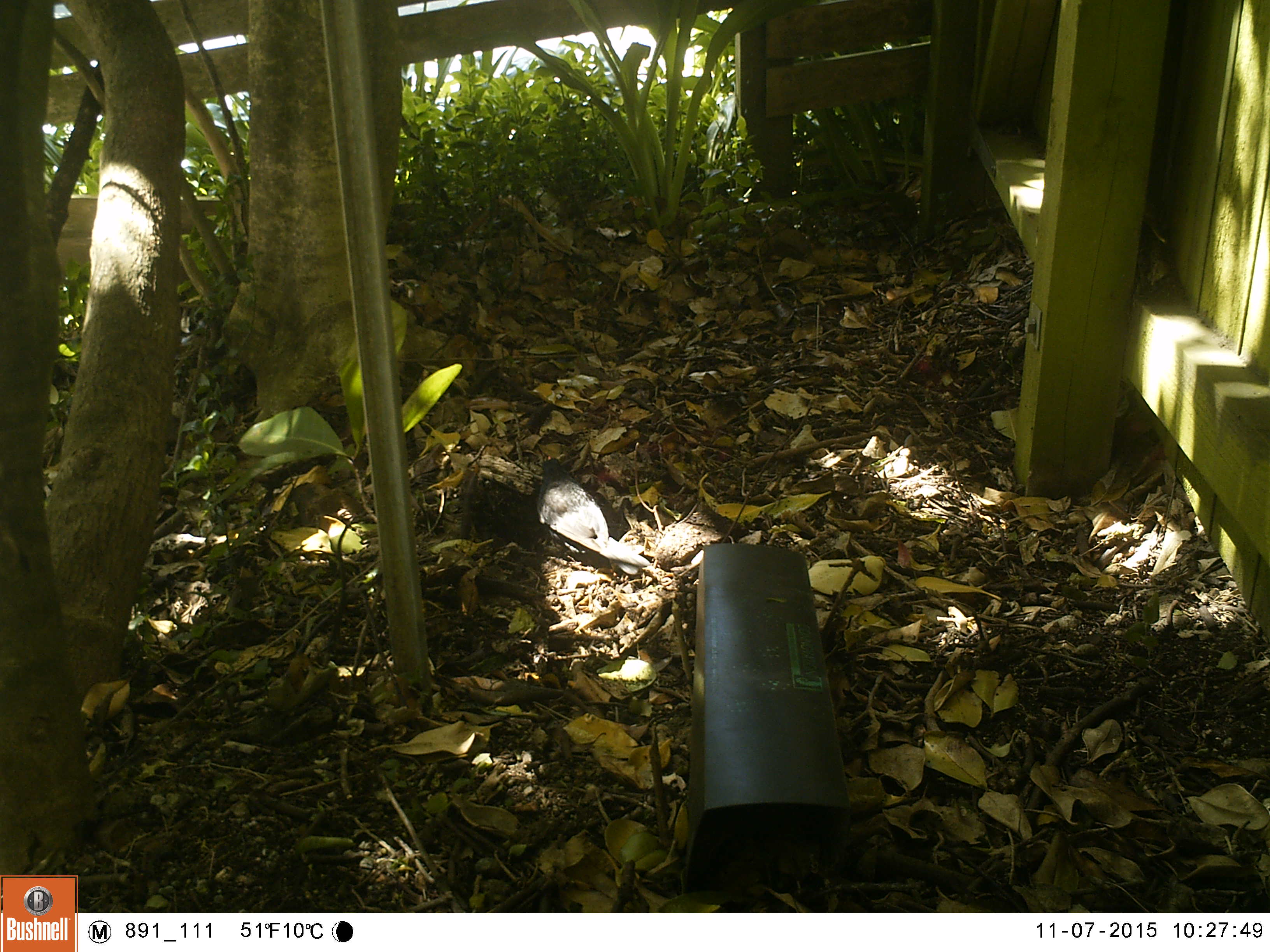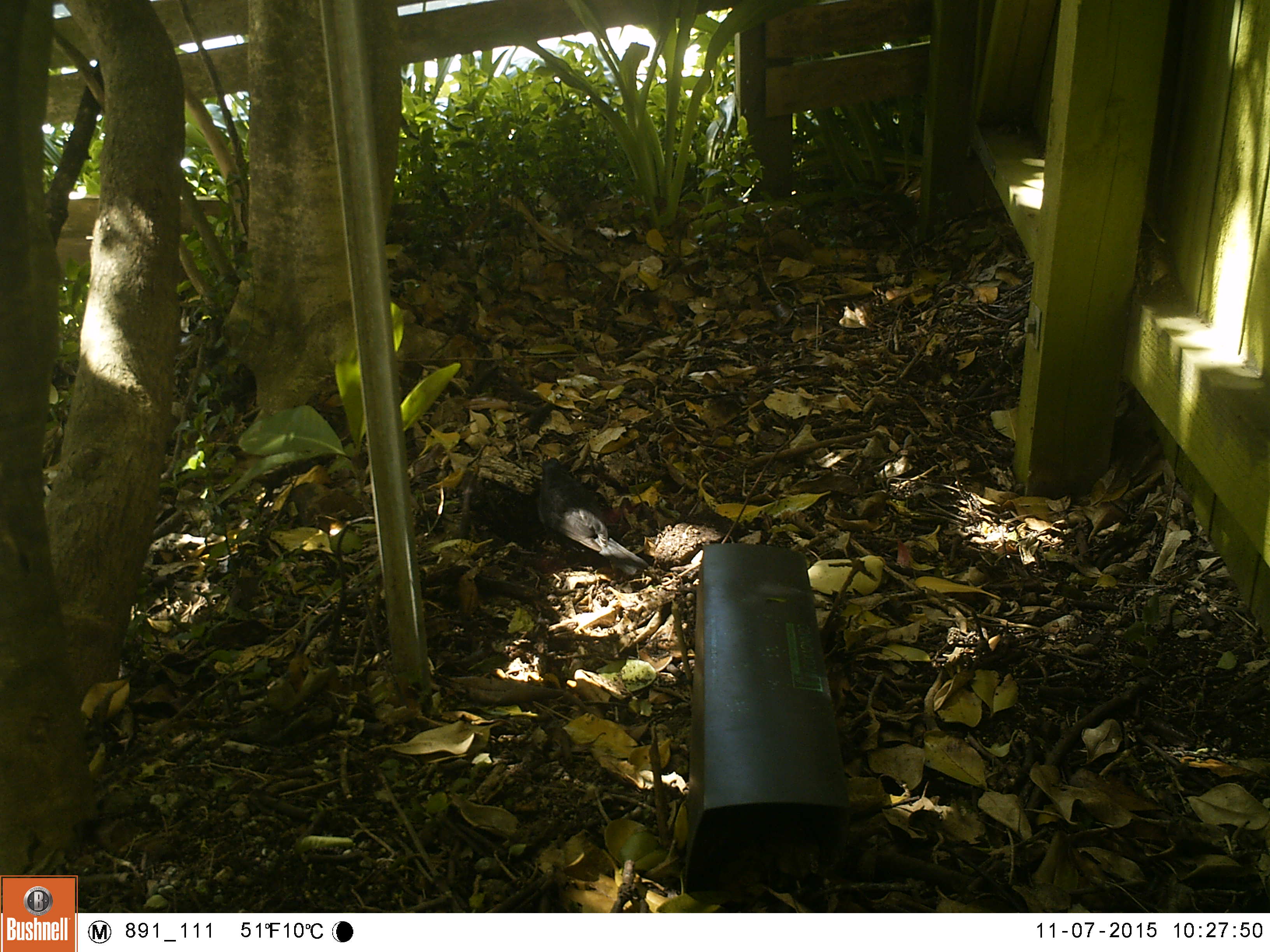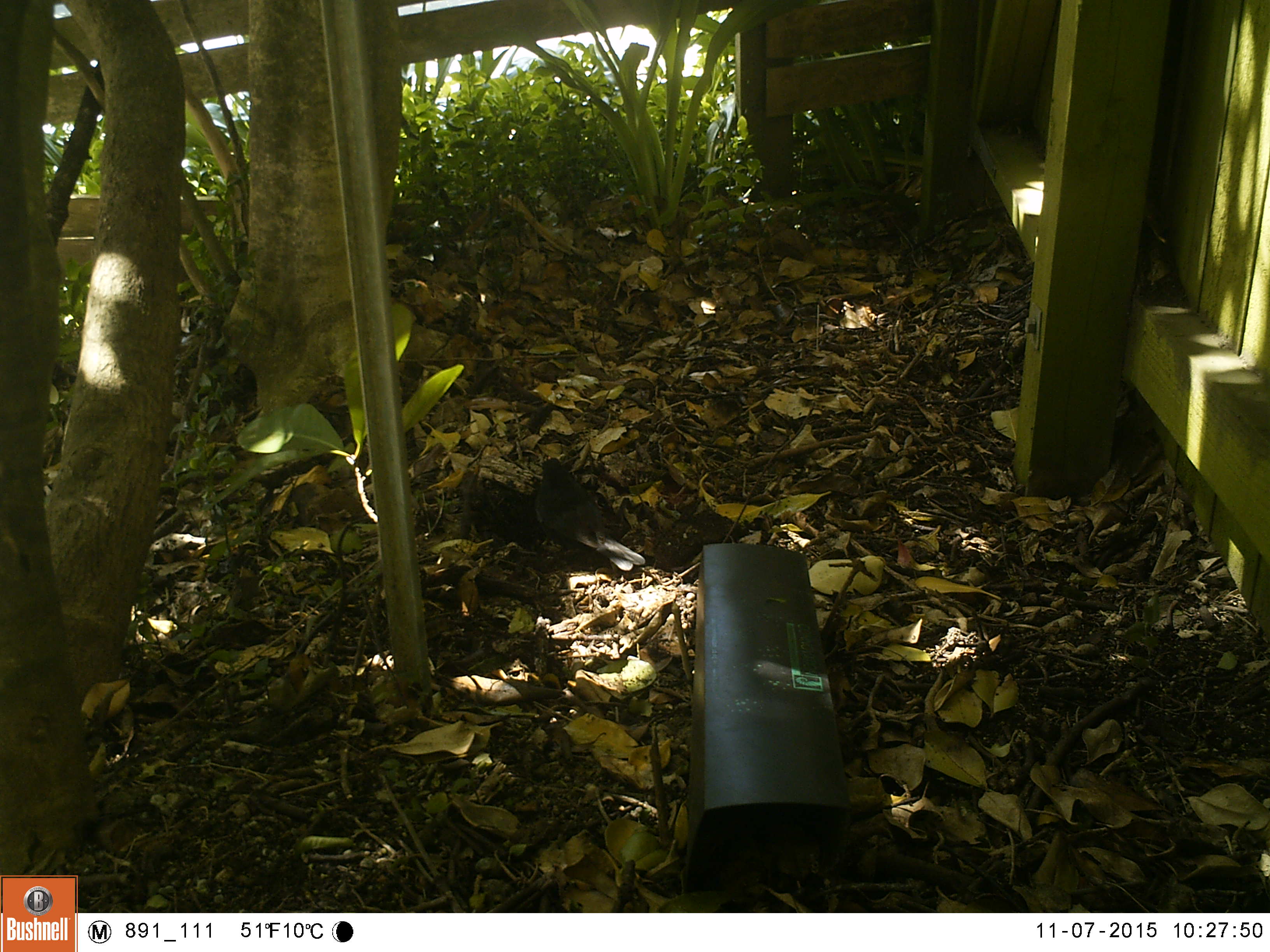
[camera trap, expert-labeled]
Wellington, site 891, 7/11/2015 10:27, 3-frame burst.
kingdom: Animalia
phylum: Chordata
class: Aves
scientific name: Aves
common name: bird